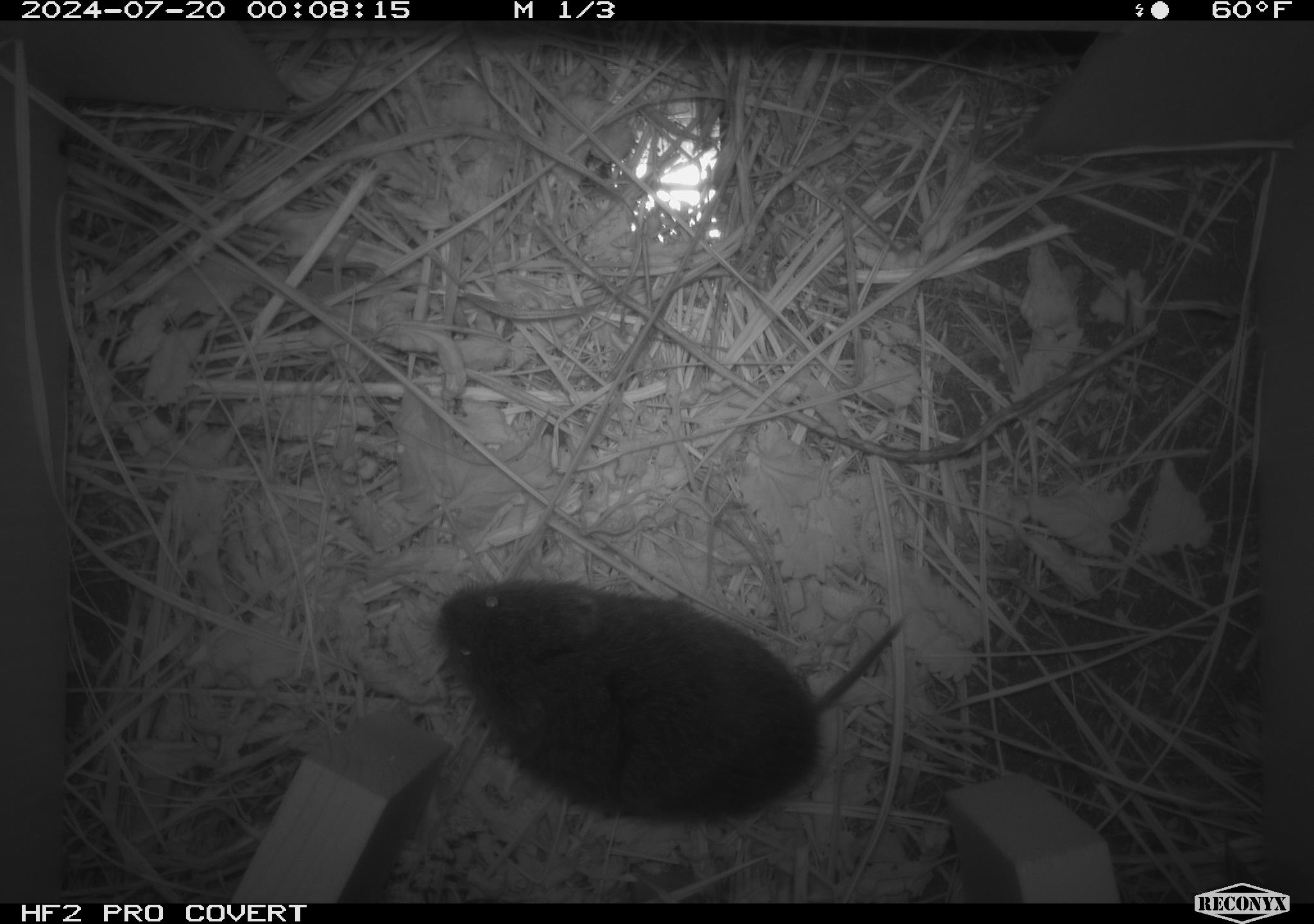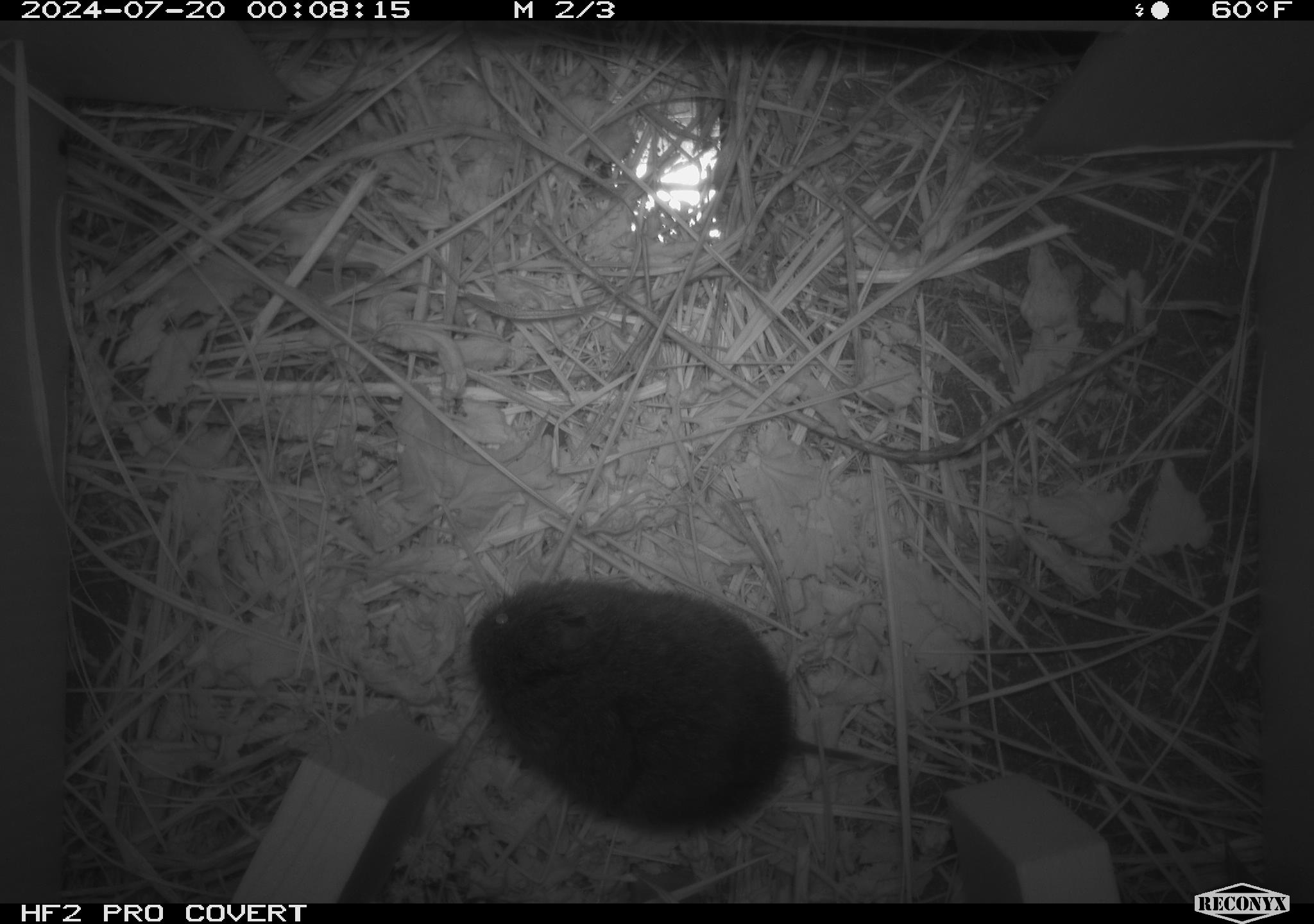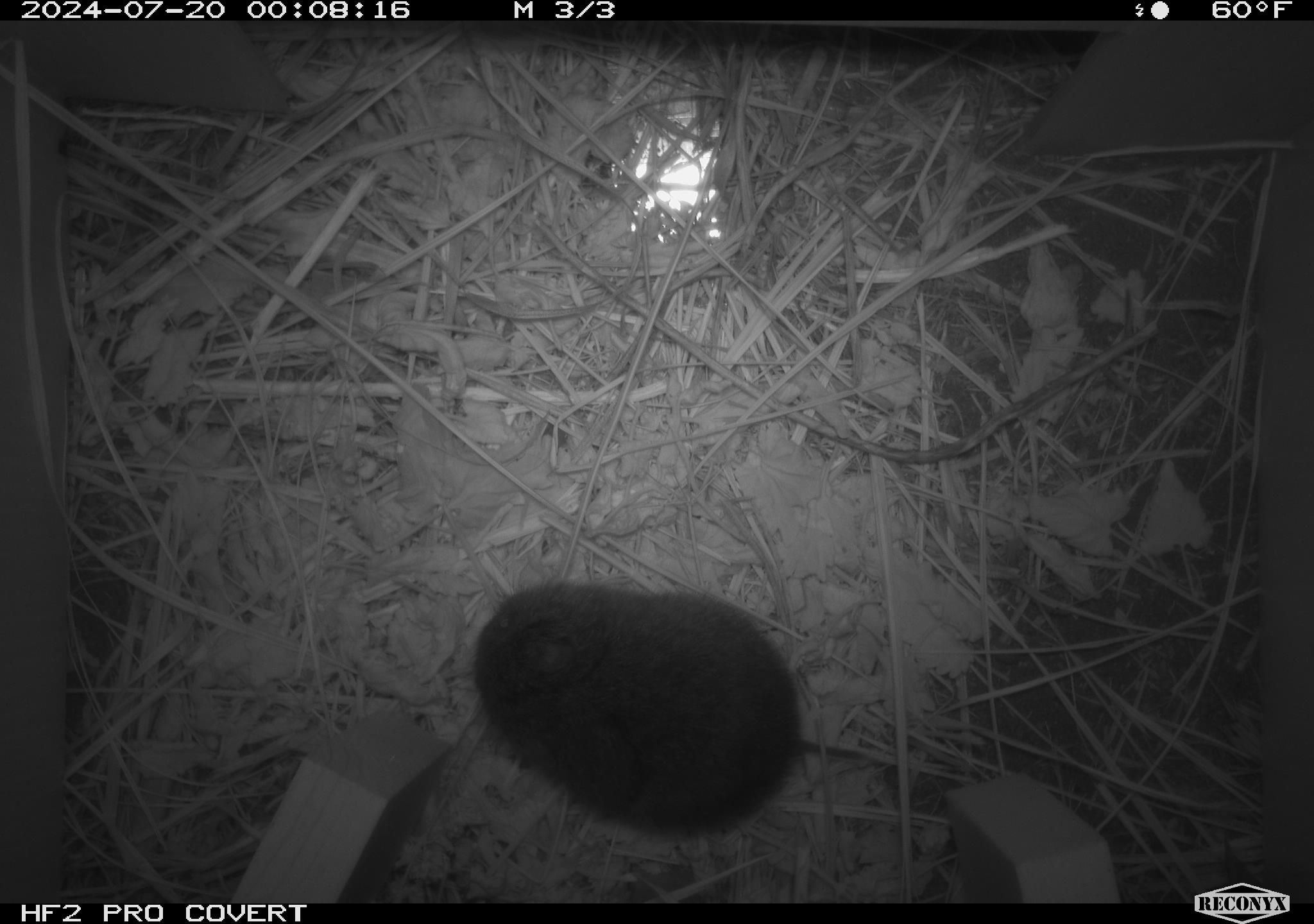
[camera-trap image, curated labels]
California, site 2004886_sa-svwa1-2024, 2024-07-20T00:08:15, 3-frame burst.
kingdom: Animalia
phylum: Chordata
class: Mammalia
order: Rodentia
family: Cricetidae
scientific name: Arvicolinae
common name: voles, lemmings, and muskrats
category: arvicolinae subfamily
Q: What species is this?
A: Arvicolinae subfamily (voles, lemmings, and muskrats) (Arvicolinae).